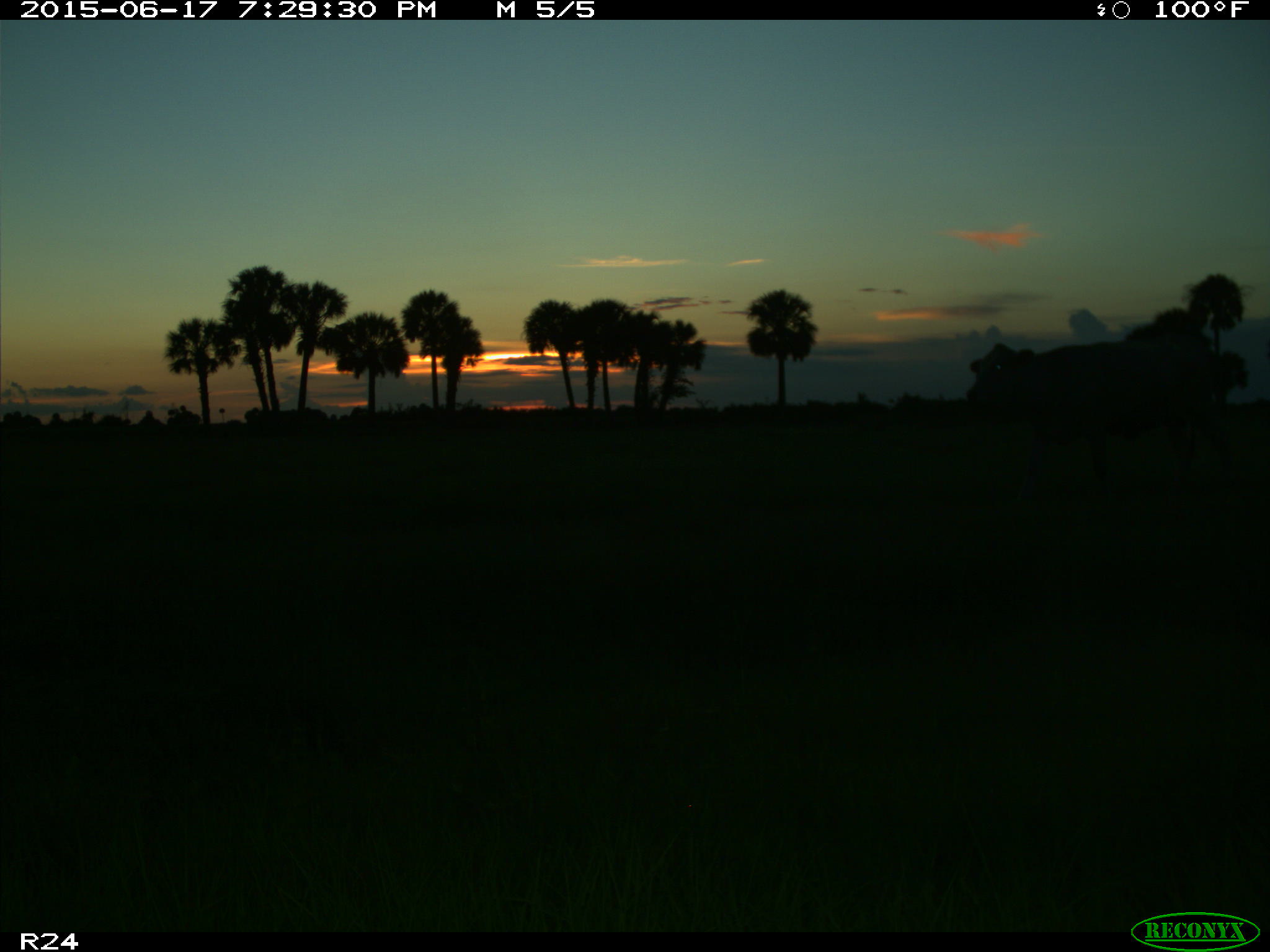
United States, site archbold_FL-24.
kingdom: Animalia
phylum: Chordata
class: Mammalia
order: Artiodactyla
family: Bovidae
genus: Bos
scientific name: Bos taurus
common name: domestic cow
Bos taurus (domestic cow).